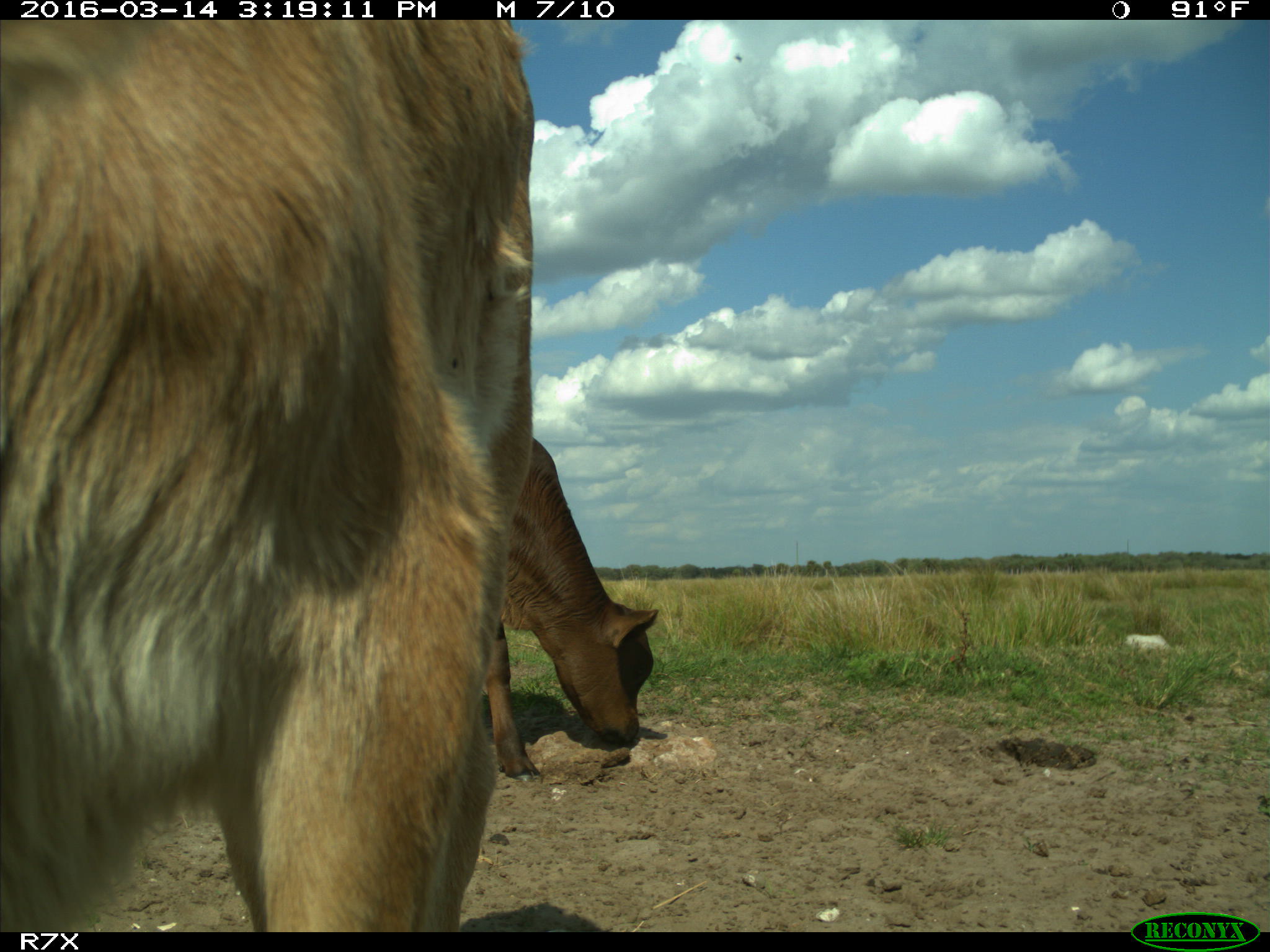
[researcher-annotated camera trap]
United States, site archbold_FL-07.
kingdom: Animalia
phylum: Chordata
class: Mammalia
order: Artiodactyla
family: Bovidae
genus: Bos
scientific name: Bos taurus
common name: domestic cow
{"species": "Bos taurus (domestic cow)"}